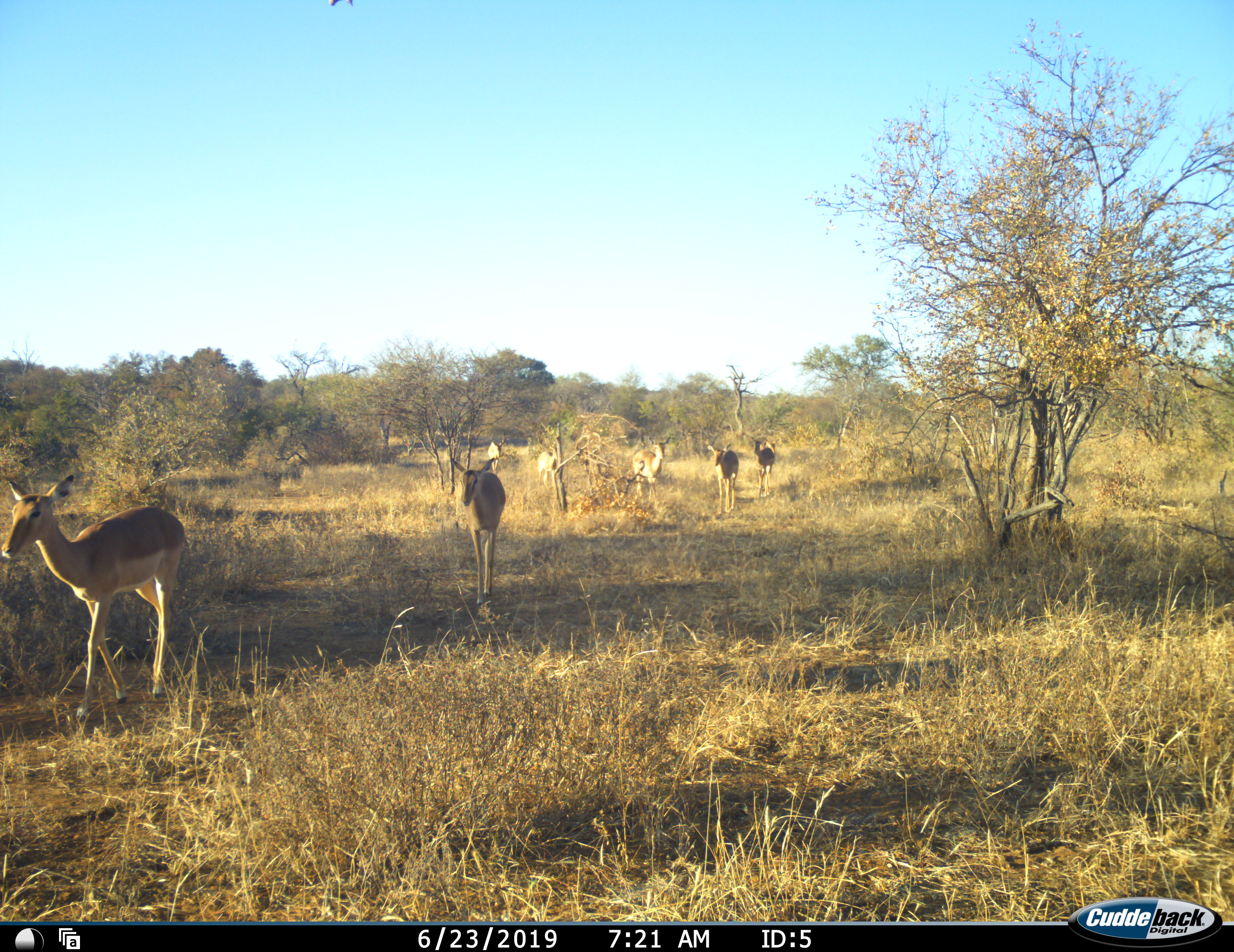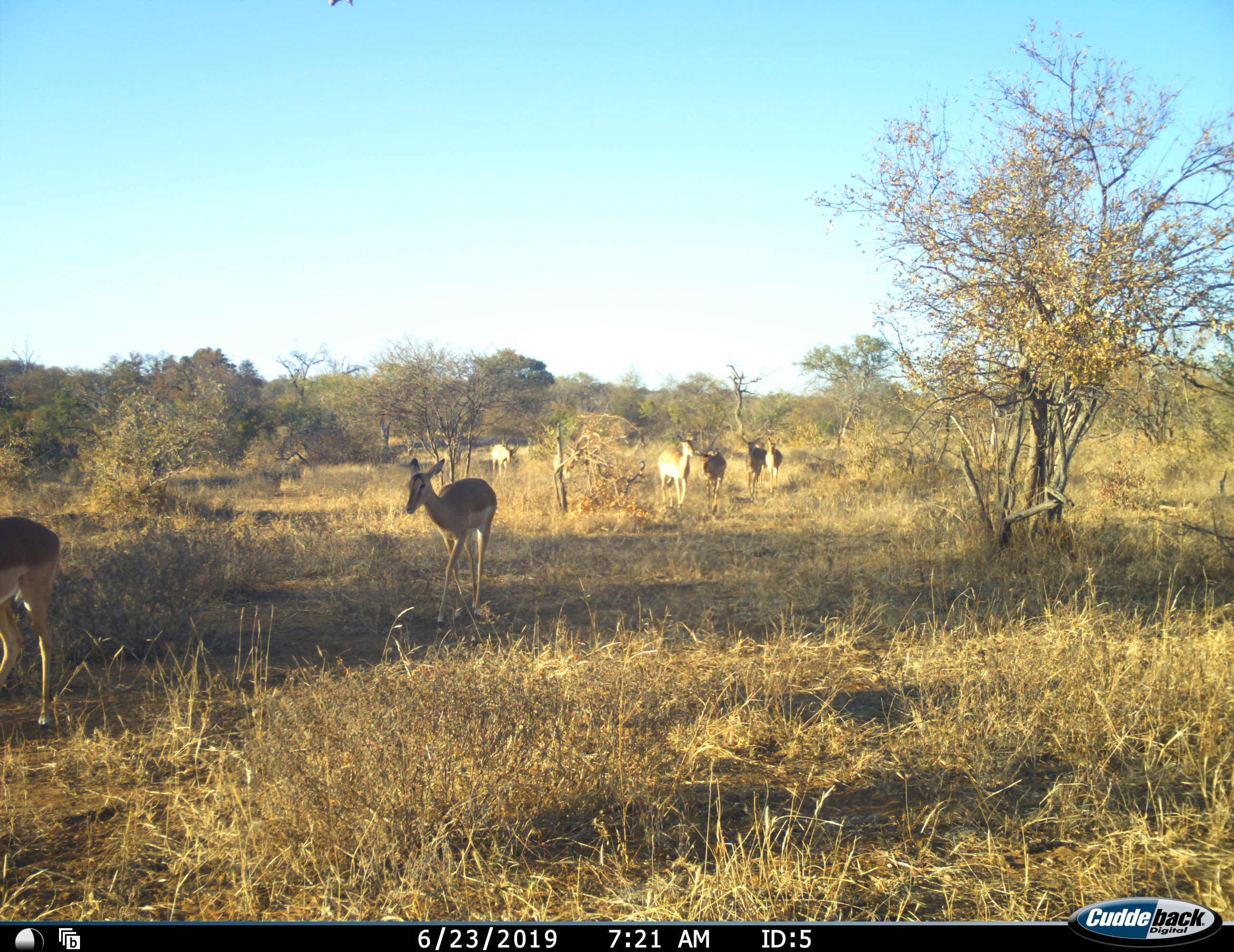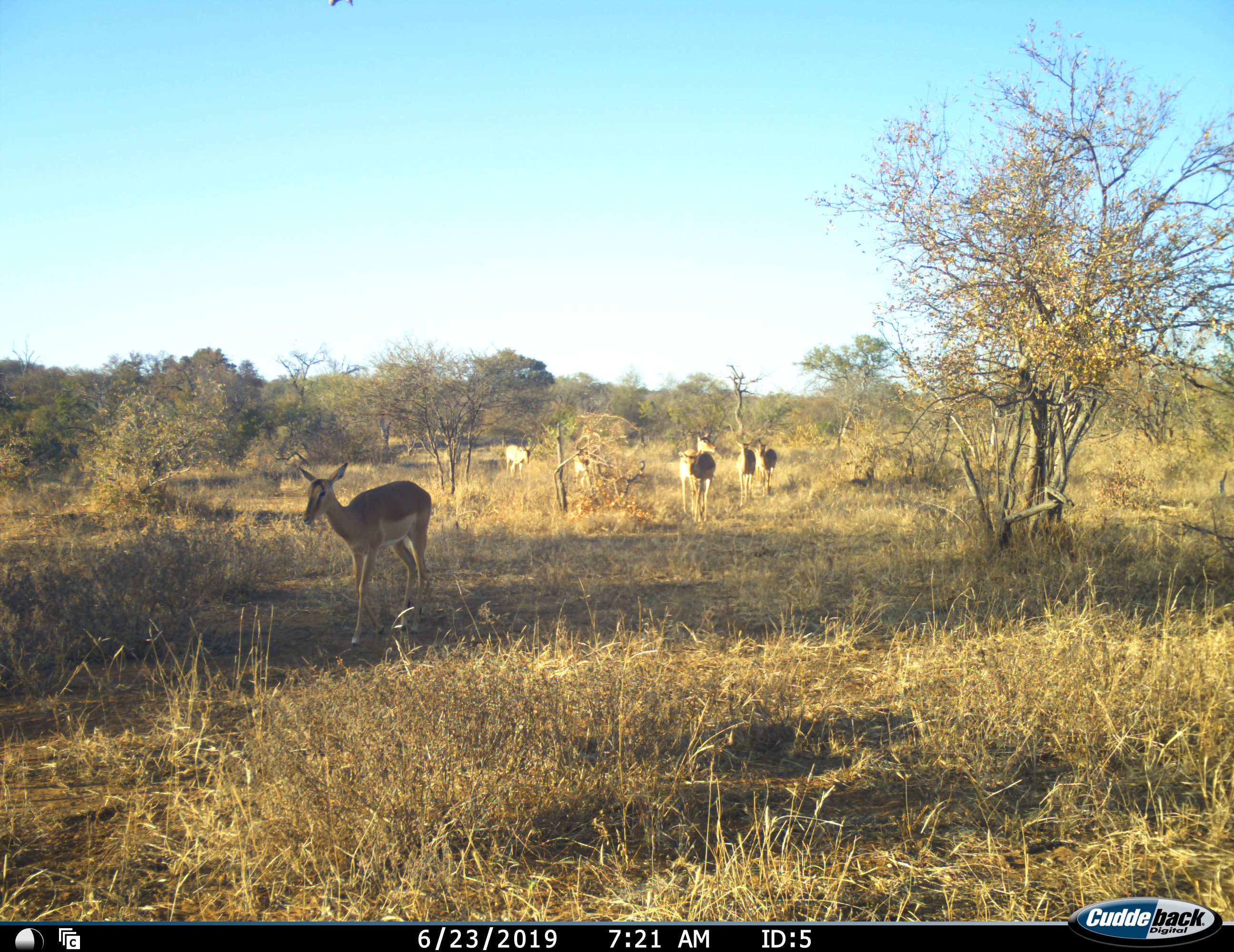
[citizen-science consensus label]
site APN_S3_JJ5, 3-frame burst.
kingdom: Animalia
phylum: Chordata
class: Mammalia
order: Artiodactyla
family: Bovidae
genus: Aepyceros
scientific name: Aepyceros melampus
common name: impala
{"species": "impala (Aepyceros melampus)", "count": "8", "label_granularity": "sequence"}